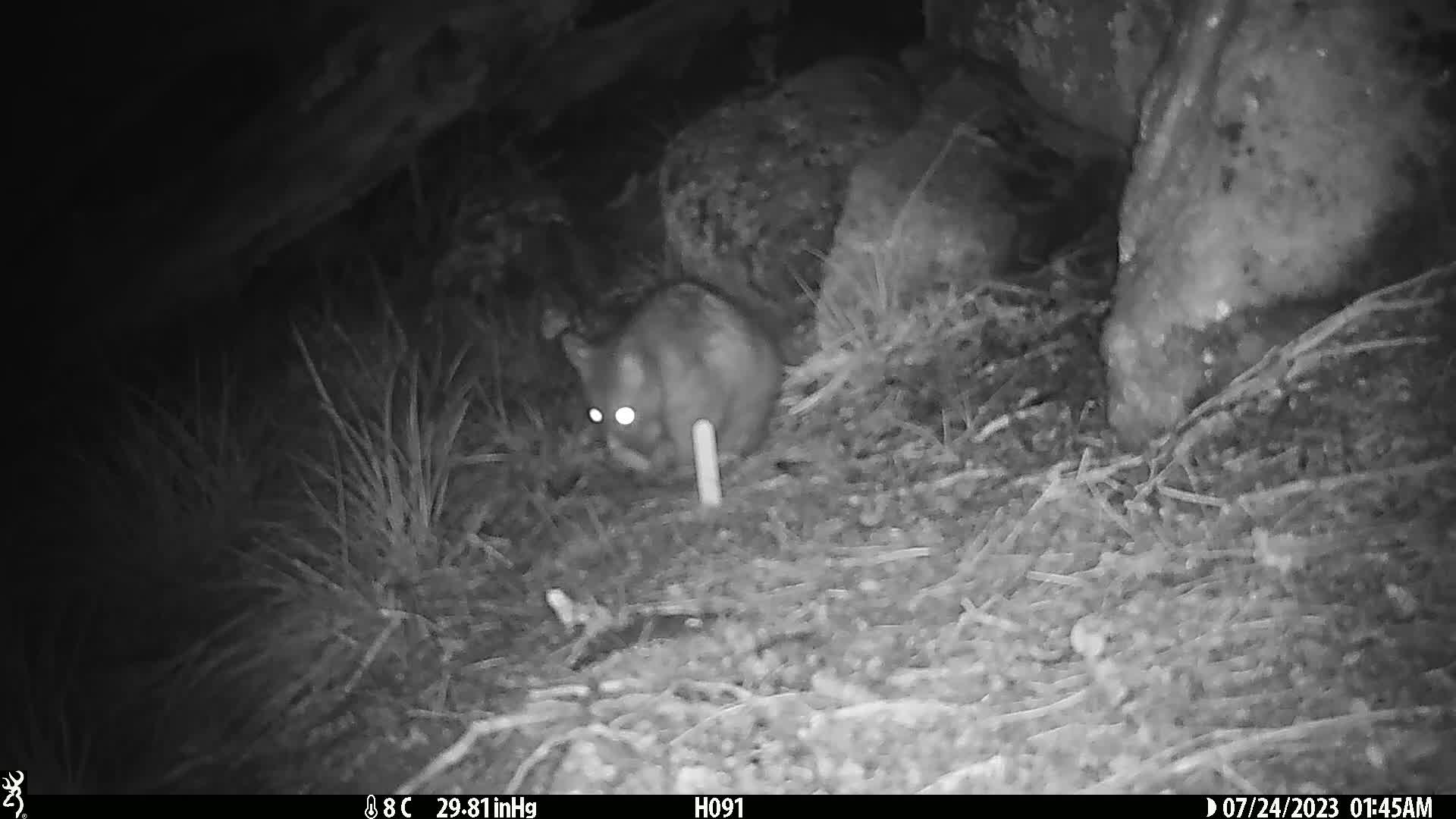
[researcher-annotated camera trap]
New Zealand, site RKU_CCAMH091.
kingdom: Animalia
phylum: Chordata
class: Mammalia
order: Diprotodontia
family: Phalangeridae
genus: Trichosurus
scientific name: Trichosurus vulpecula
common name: common brushtail possum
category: possum